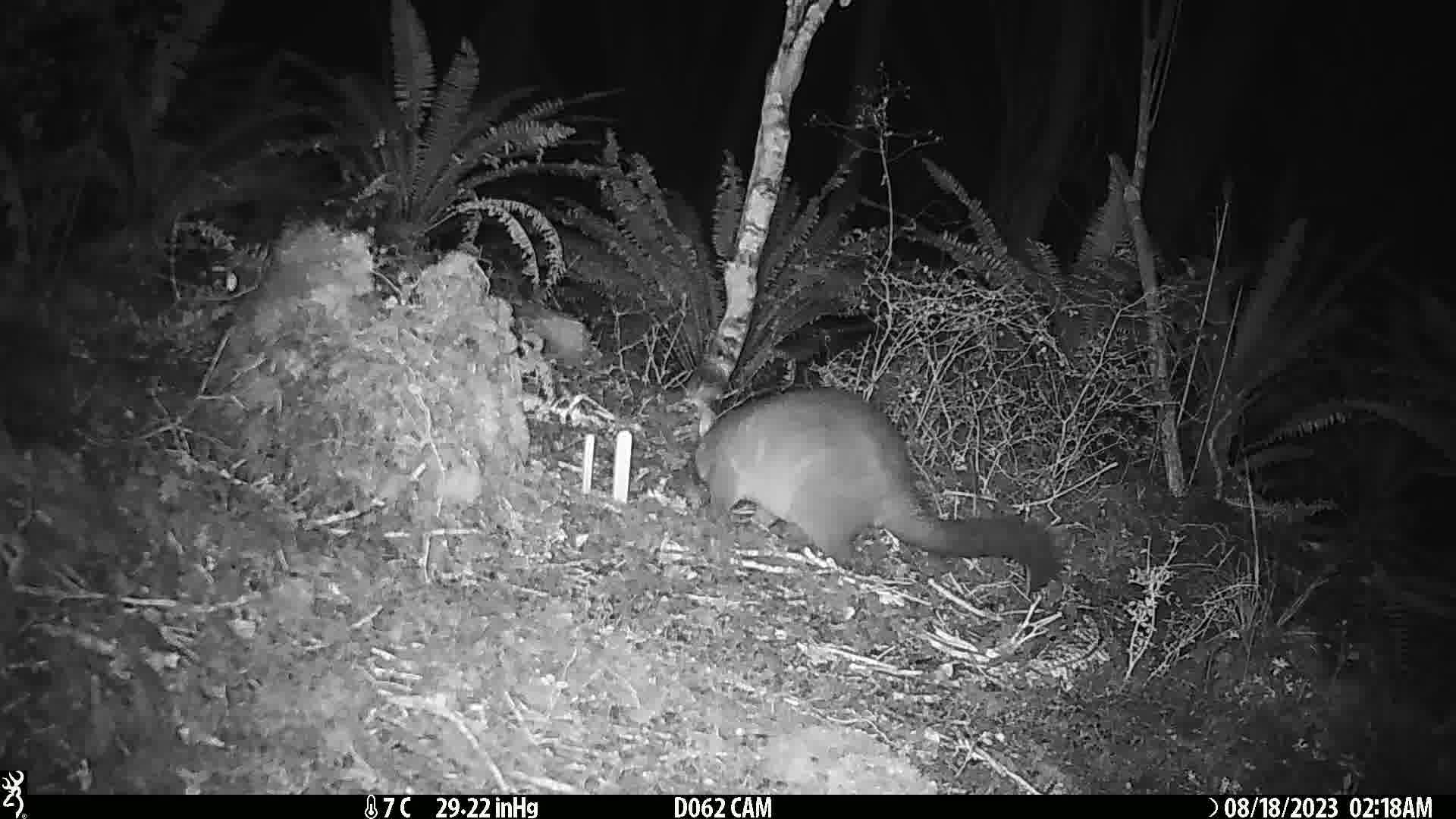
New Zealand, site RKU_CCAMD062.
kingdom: Animalia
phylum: Chordata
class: Mammalia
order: Diprotodontia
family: Phalangeridae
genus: Trichosurus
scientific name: Trichosurus vulpecula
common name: common brushtail possum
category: possum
Possum (common brushtail possum) (Trichosurus vulpecula).